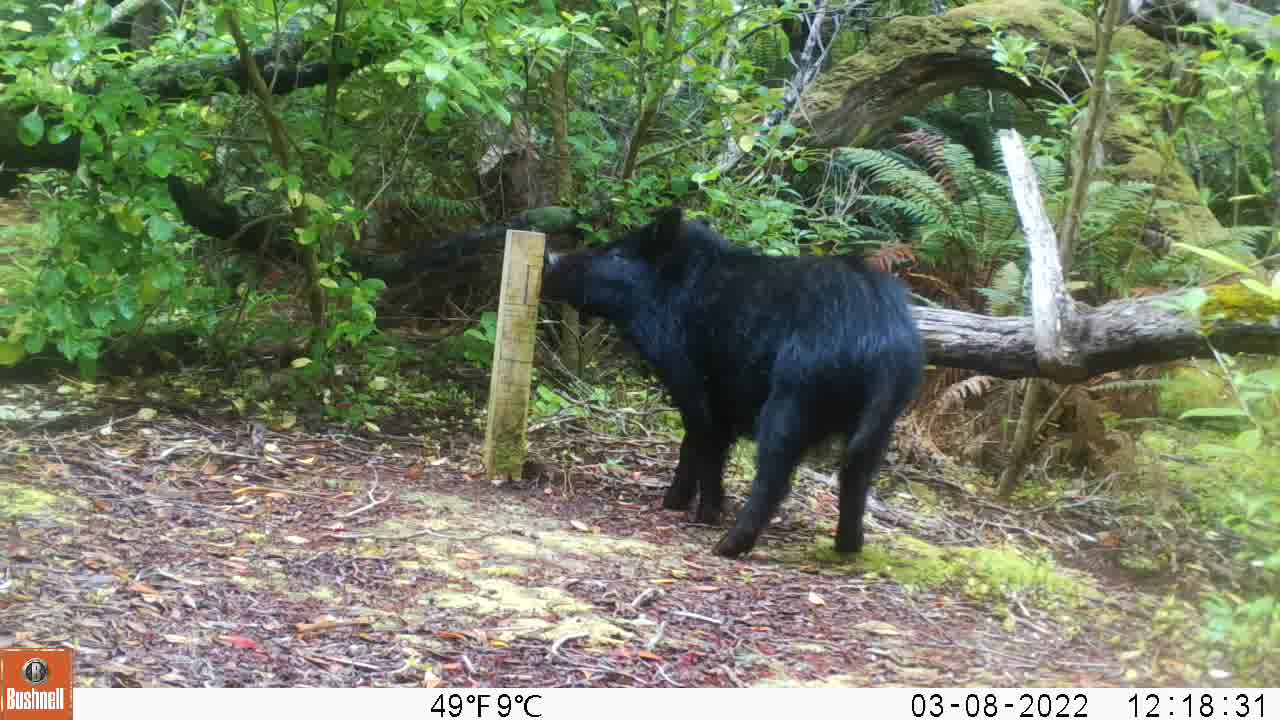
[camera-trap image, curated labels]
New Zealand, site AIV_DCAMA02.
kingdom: Animalia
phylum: Chordata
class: Mammalia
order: Artiodactyla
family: Suidae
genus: Sus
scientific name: Sus scrofa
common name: pig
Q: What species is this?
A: Pig (Sus scrofa).